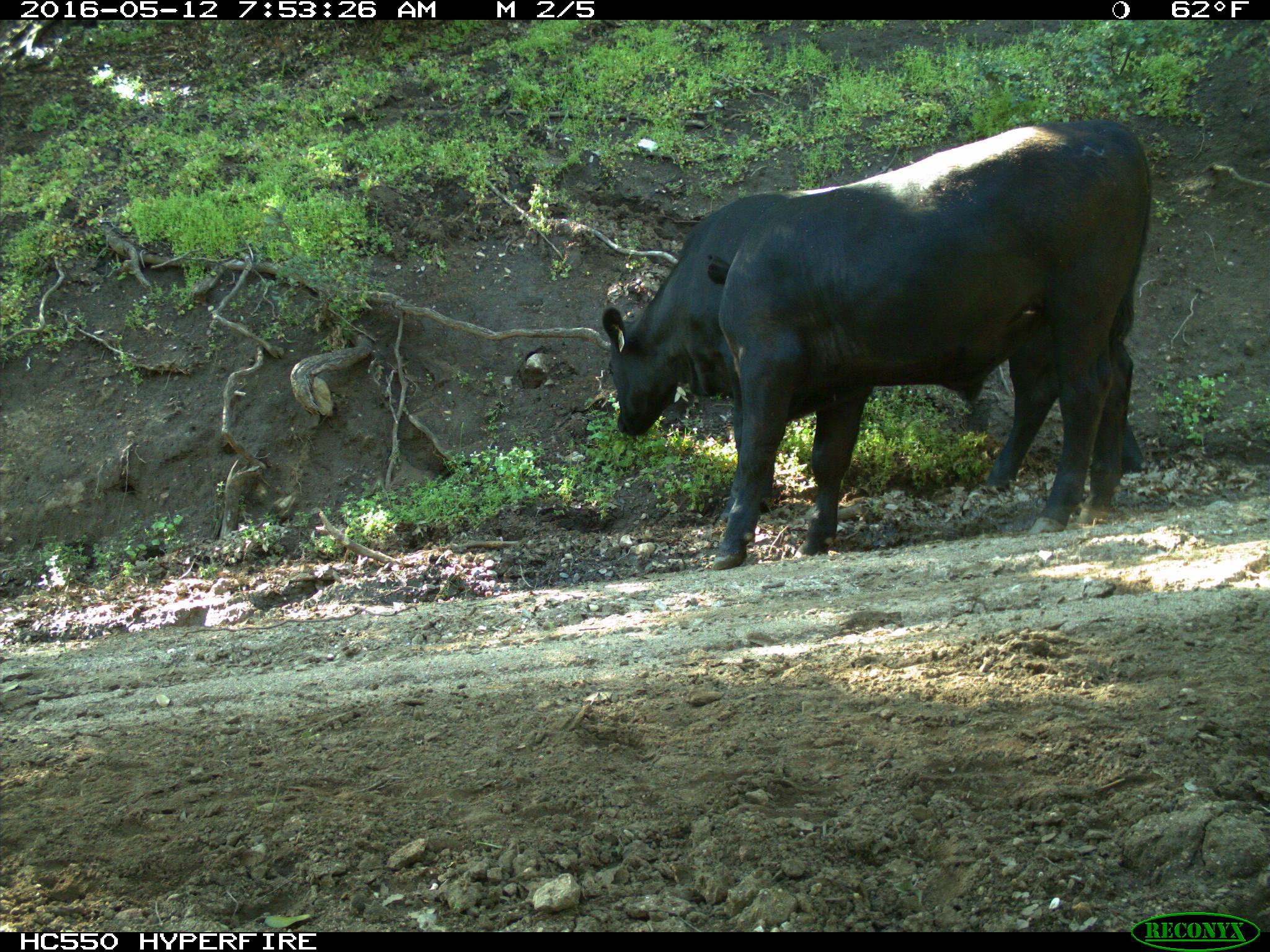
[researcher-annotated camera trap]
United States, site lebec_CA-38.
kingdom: Animalia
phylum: Chordata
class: Mammalia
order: Artiodactyla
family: Bovidae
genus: Bos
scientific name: Bos taurus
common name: domestic cow